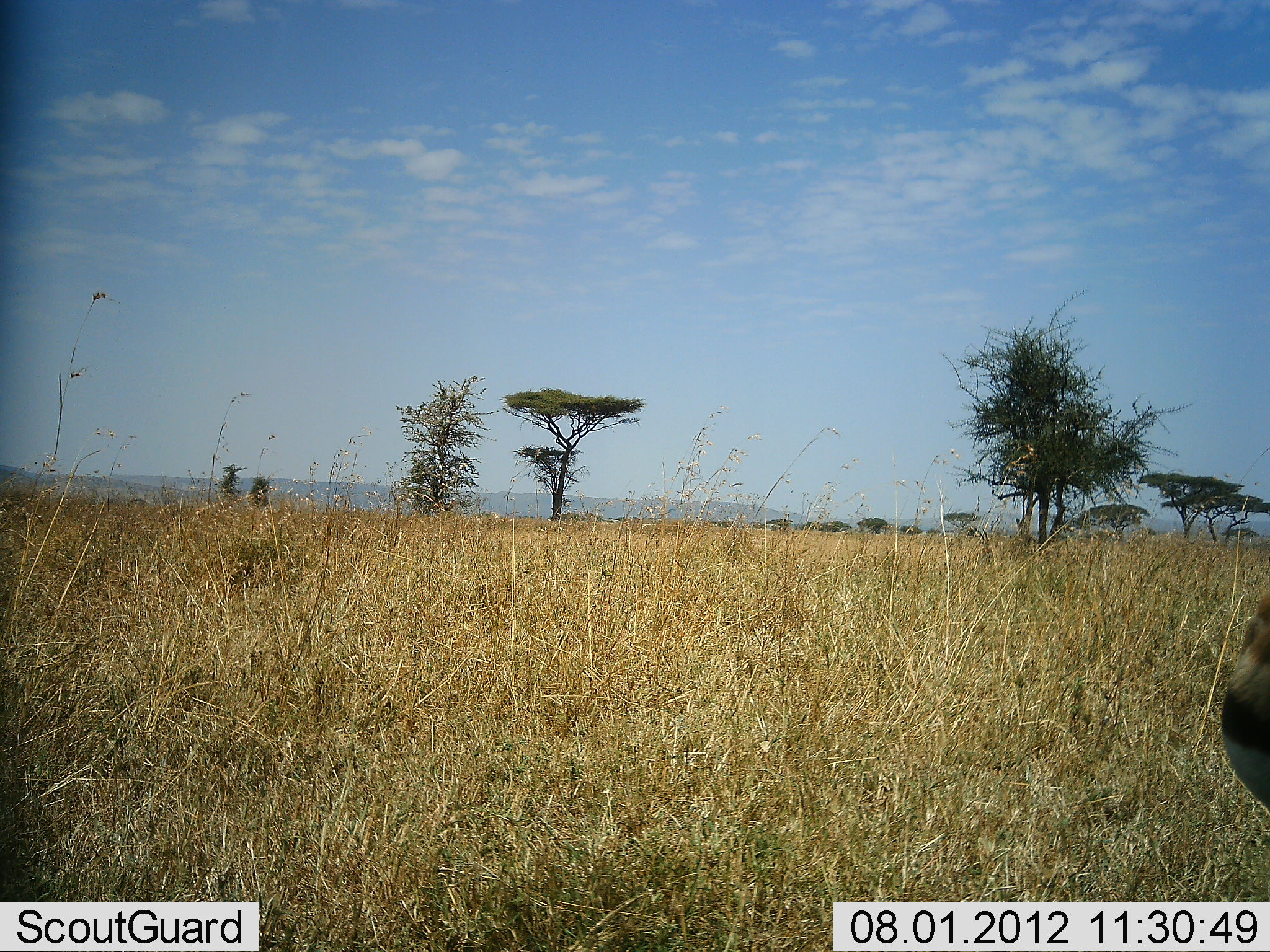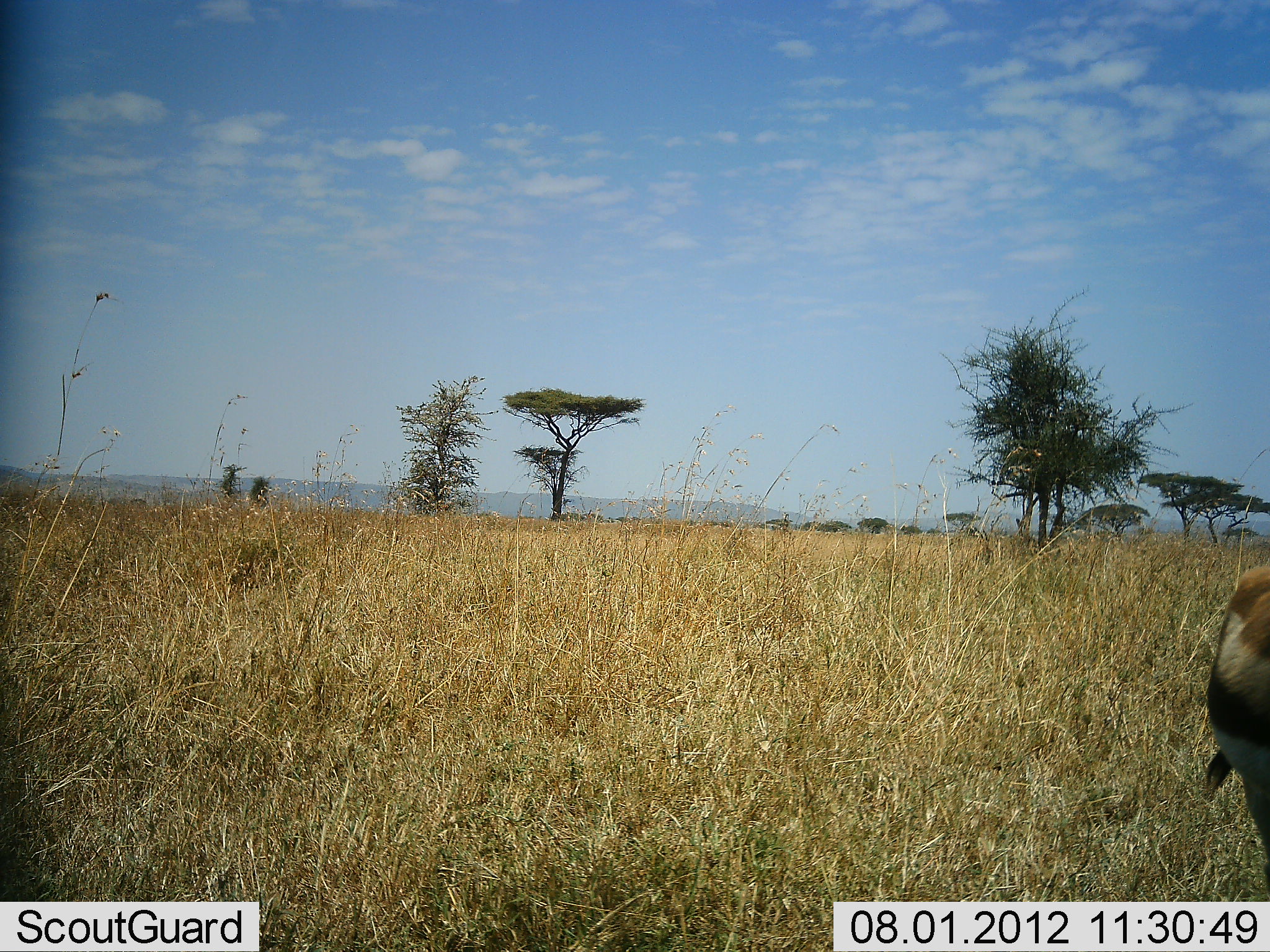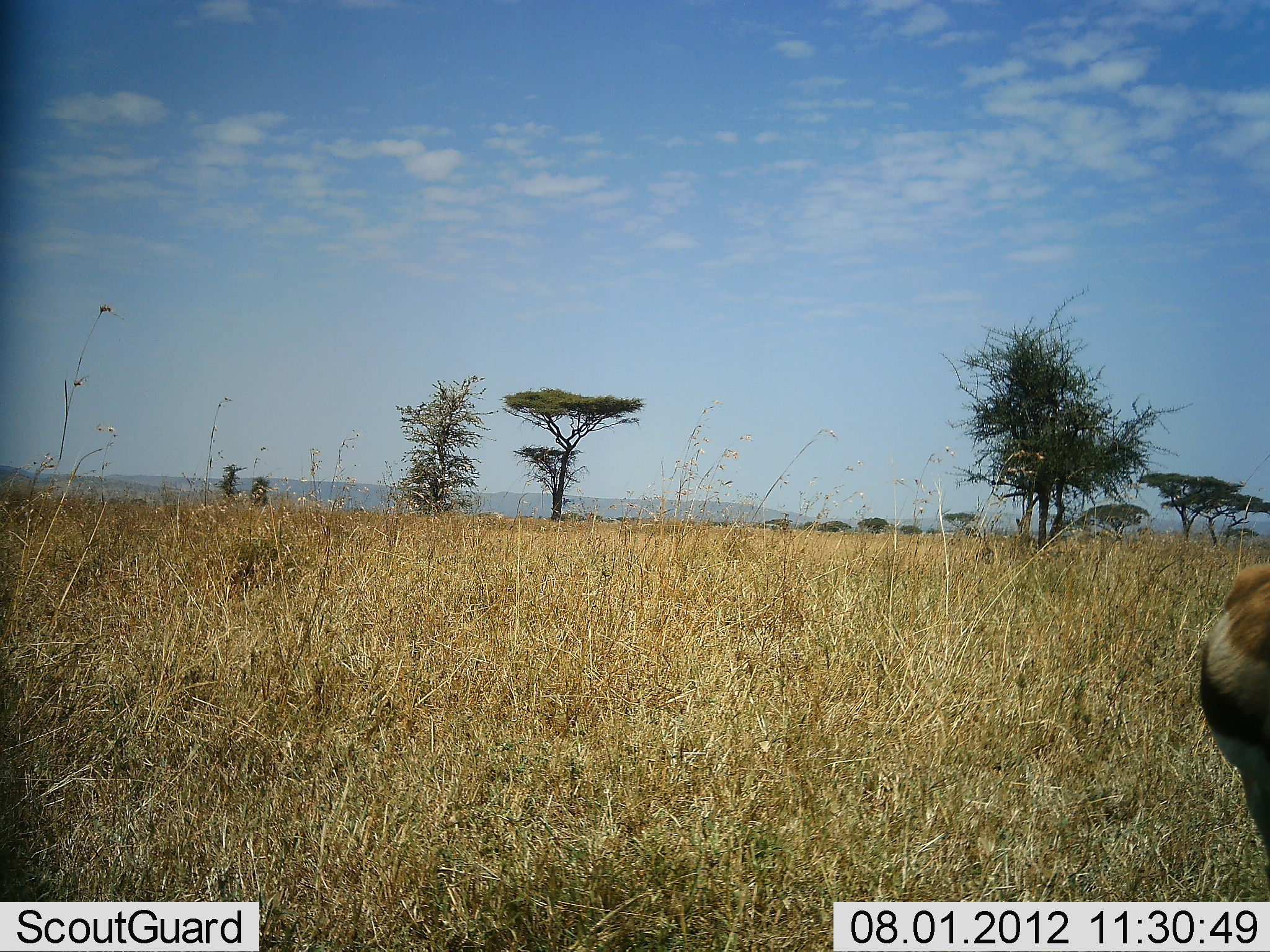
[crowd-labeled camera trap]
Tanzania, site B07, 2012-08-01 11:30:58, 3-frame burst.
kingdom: Animalia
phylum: Chordata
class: Mammalia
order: Artiodactyla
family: Bovidae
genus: Eudorcas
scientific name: Eudorcas thomsonii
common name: thomson's gazelle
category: gazellethomsons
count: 1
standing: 80%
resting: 0%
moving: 0%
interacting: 0%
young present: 0%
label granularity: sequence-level